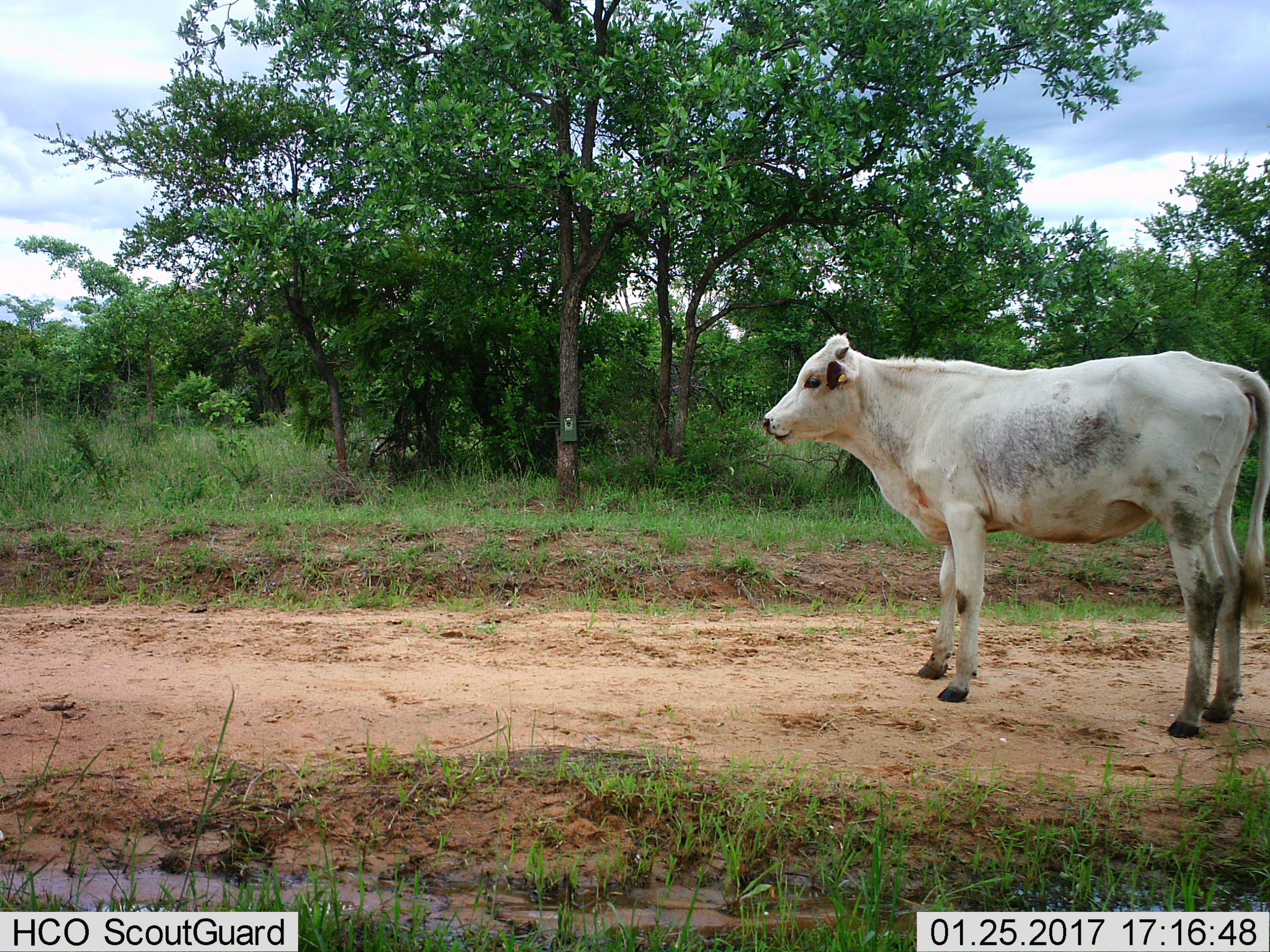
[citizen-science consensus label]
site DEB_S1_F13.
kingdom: Animalia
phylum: Chordata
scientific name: Vertebrata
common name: domestic animal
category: domesticanimal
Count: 1.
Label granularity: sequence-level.